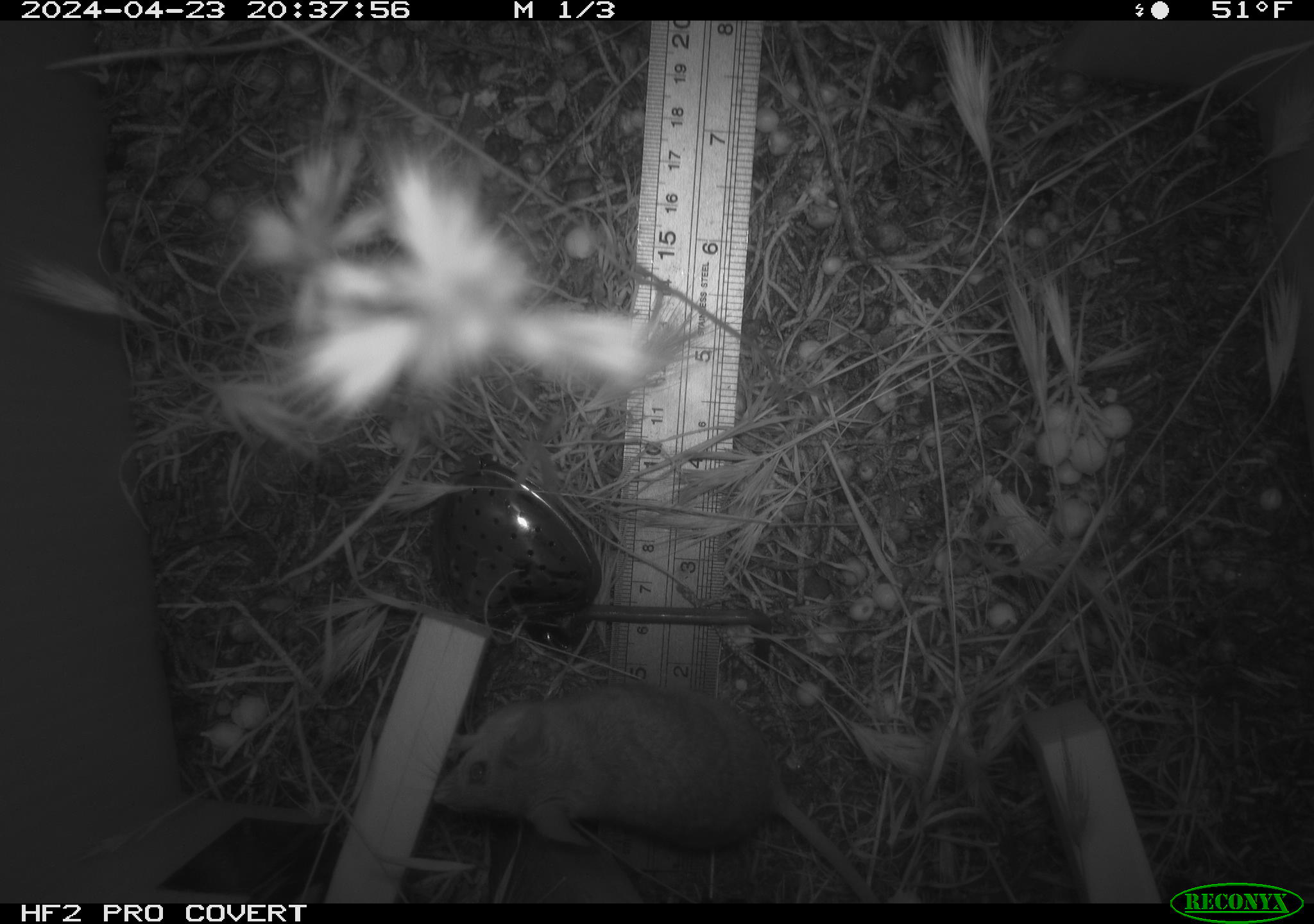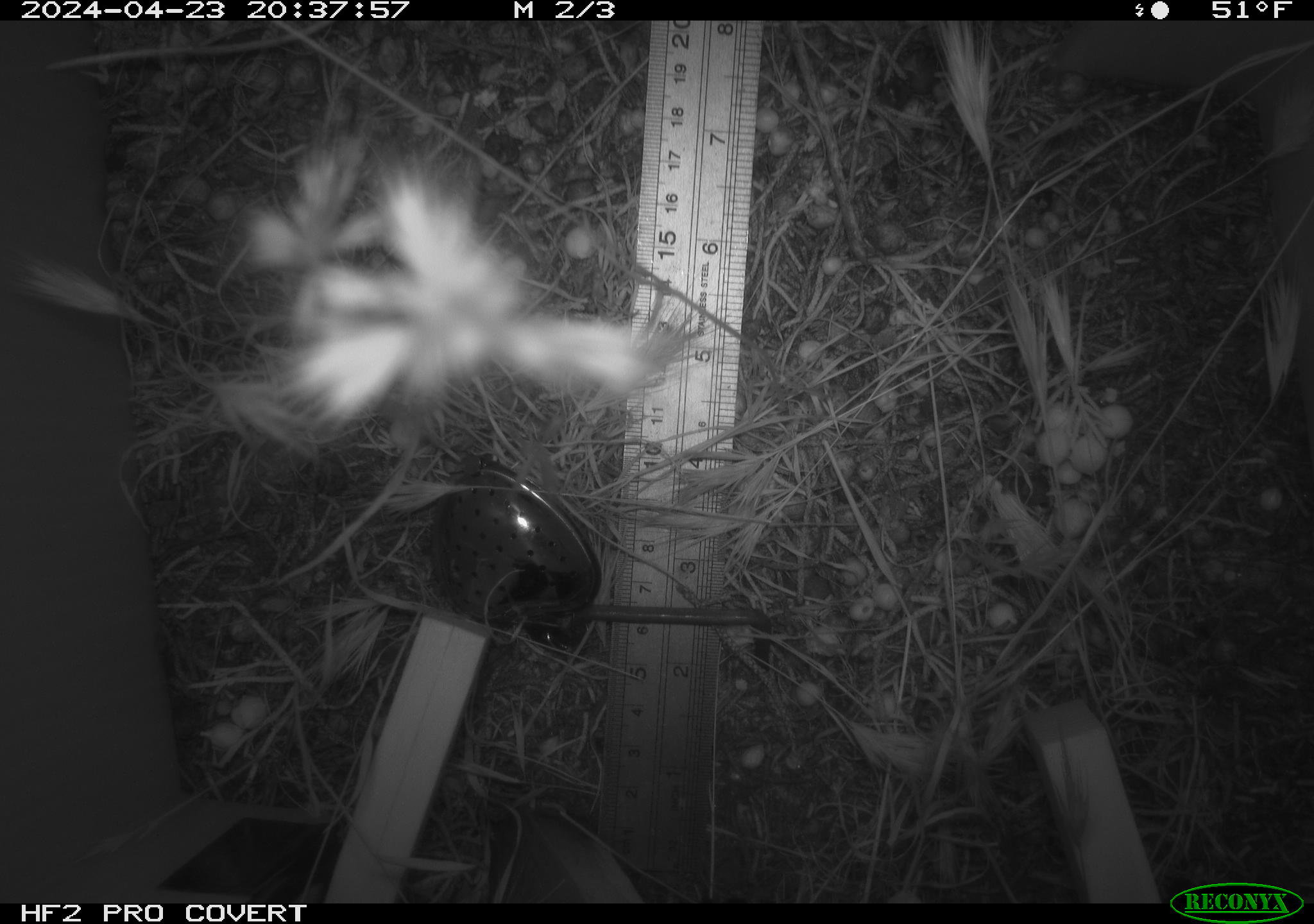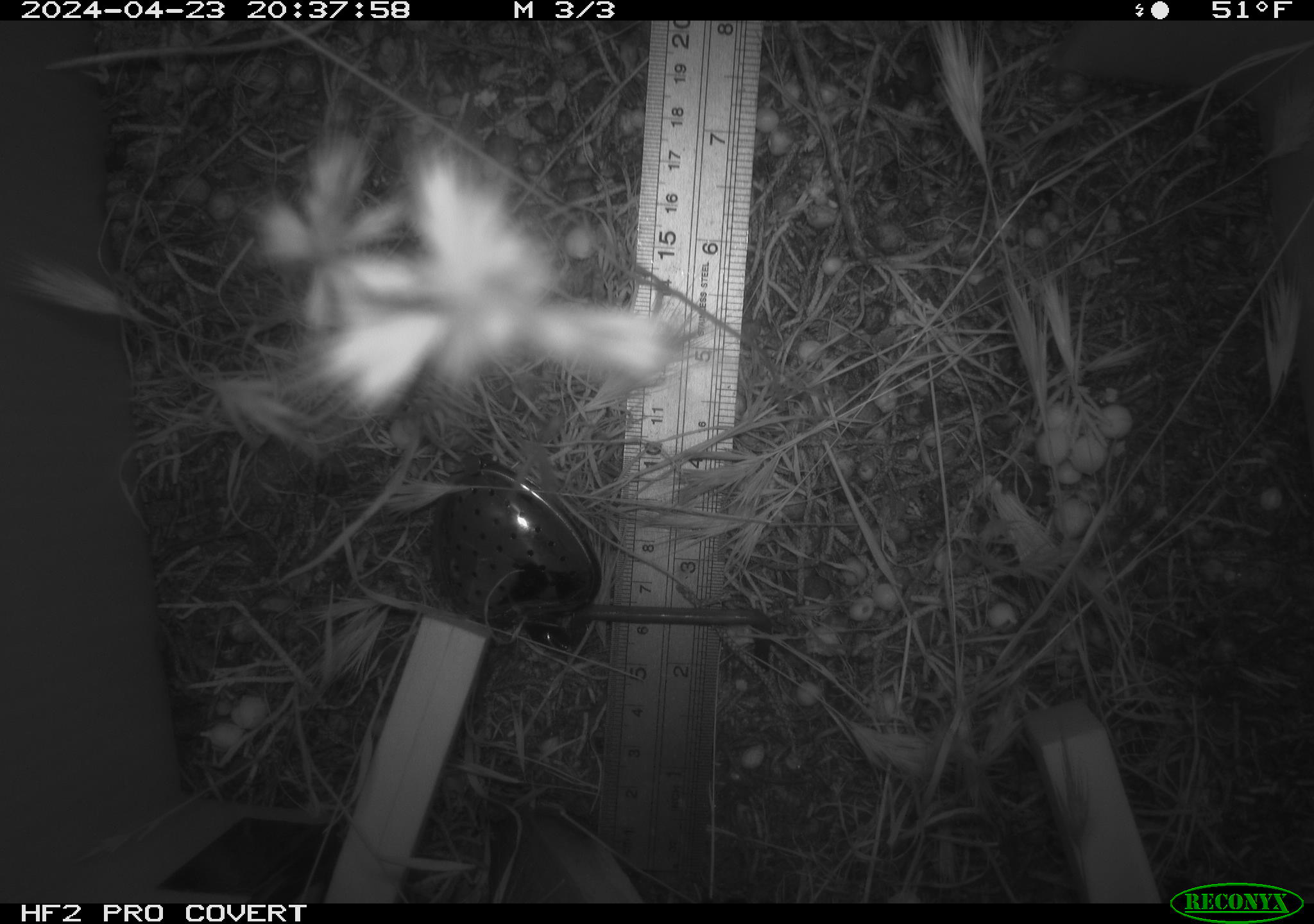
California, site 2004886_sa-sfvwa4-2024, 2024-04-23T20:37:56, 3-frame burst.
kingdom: Animalia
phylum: Chordata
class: Mammalia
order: Rodentia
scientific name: Rodentia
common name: mouse species